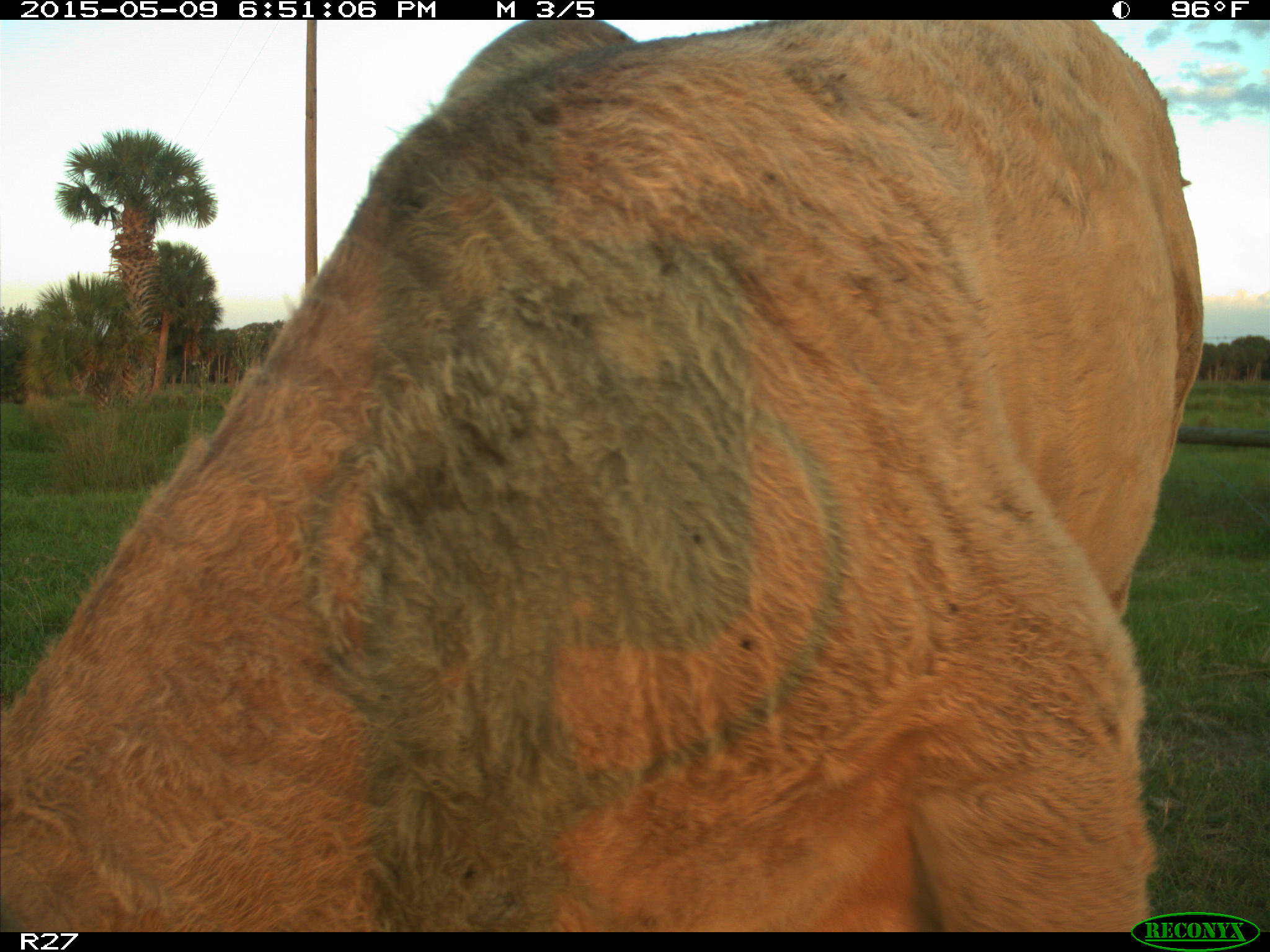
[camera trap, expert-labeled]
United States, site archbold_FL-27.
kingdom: Animalia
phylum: Chordata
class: Mammalia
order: Artiodactyla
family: Bovidae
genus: Bos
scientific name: Bos taurus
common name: domestic cow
Bos taurus (domestic cow).